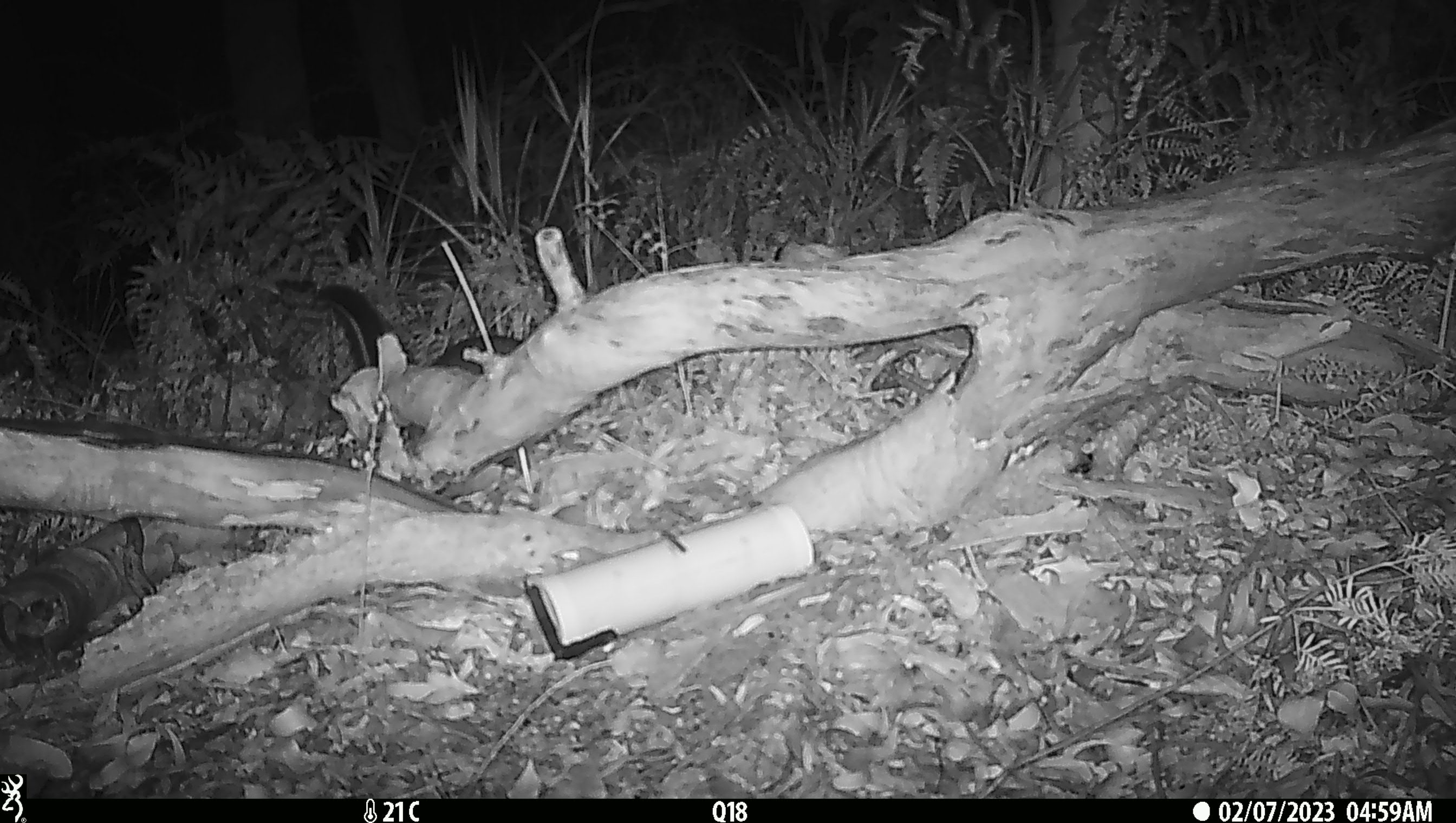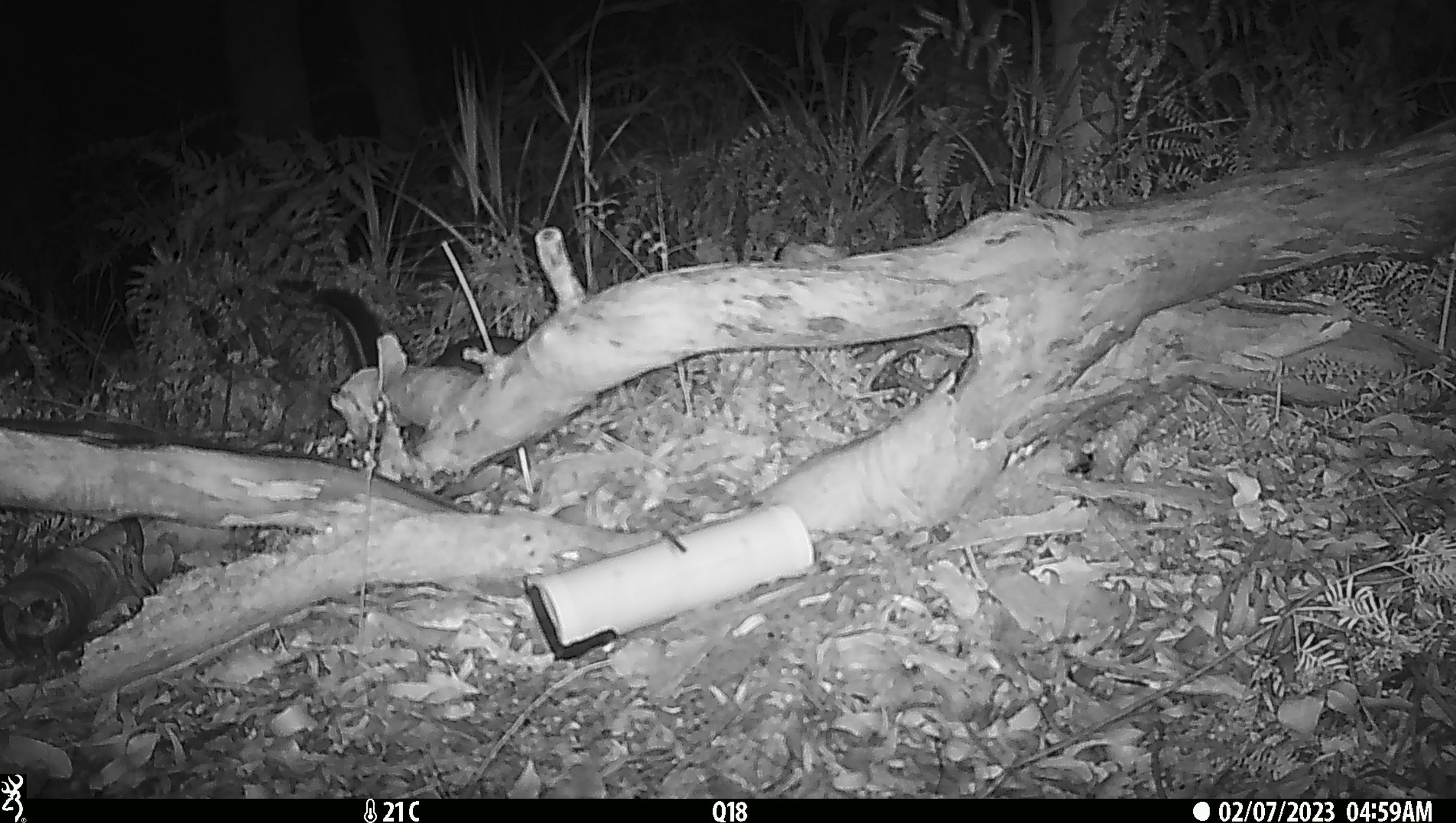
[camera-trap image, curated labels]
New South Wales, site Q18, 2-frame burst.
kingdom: Animalia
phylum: Chordata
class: Mammalia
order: Diprotodontia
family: Phalangeridae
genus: Trichosurus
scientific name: Trichosurus vulpecula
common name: common brushtail possum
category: possum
Possum (common brushtail possum) (Trichosurus vulpecula).